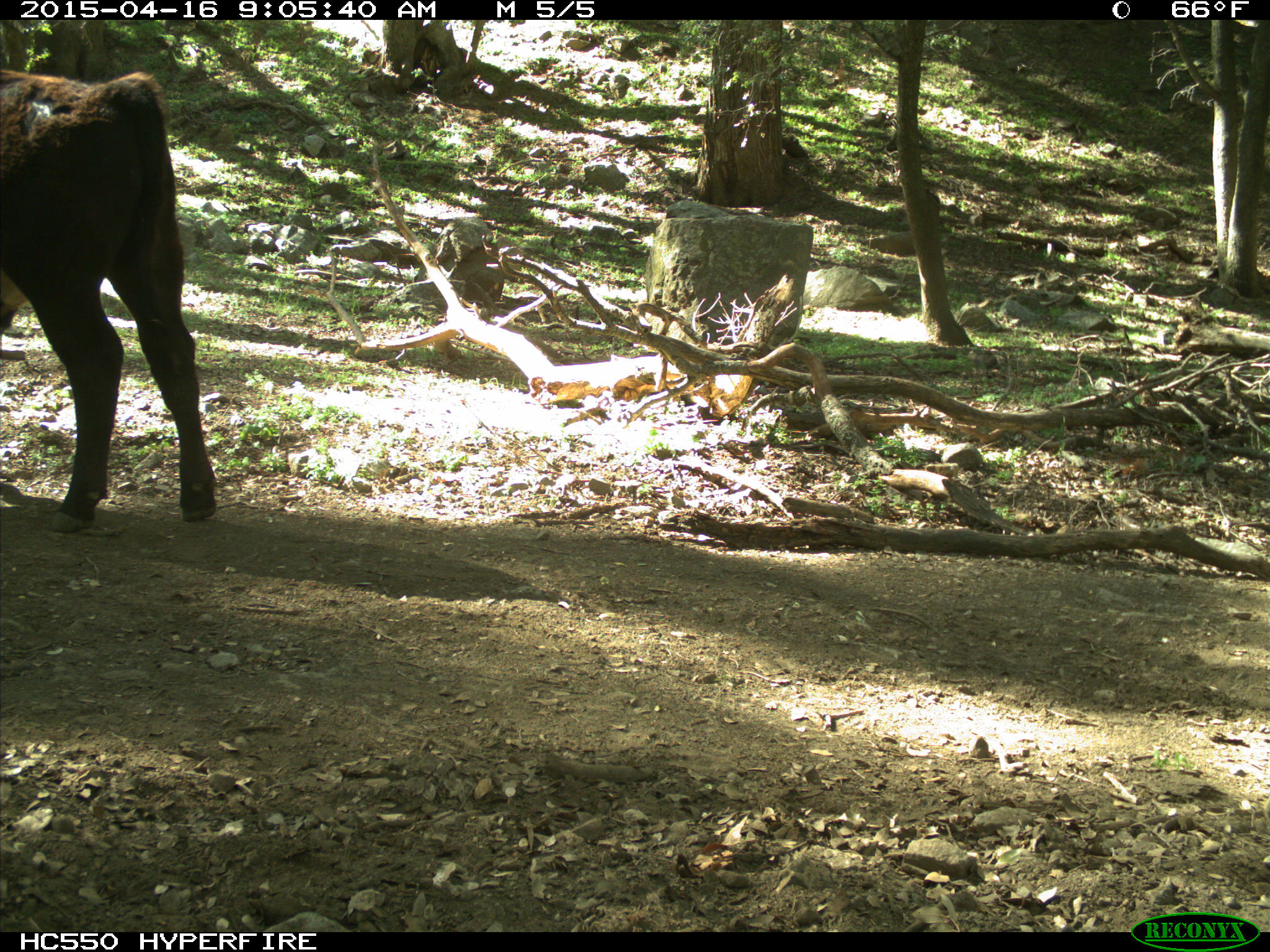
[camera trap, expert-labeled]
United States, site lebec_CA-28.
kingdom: Animalia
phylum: Chordata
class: Mammalia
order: Artiodactyla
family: Bovidae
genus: Bos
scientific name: Bos taurus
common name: domestic cow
Bos taurus (domestic cow).